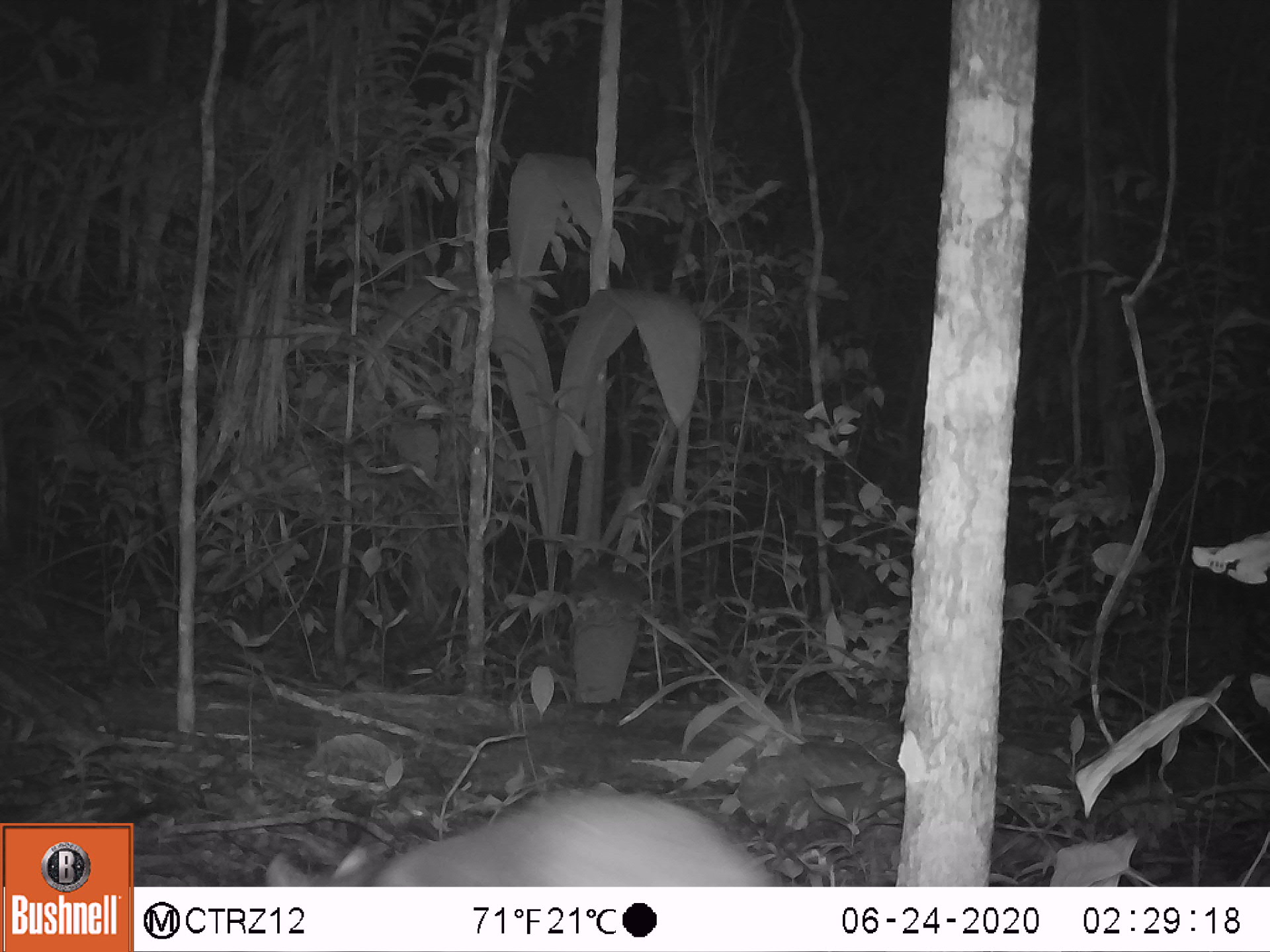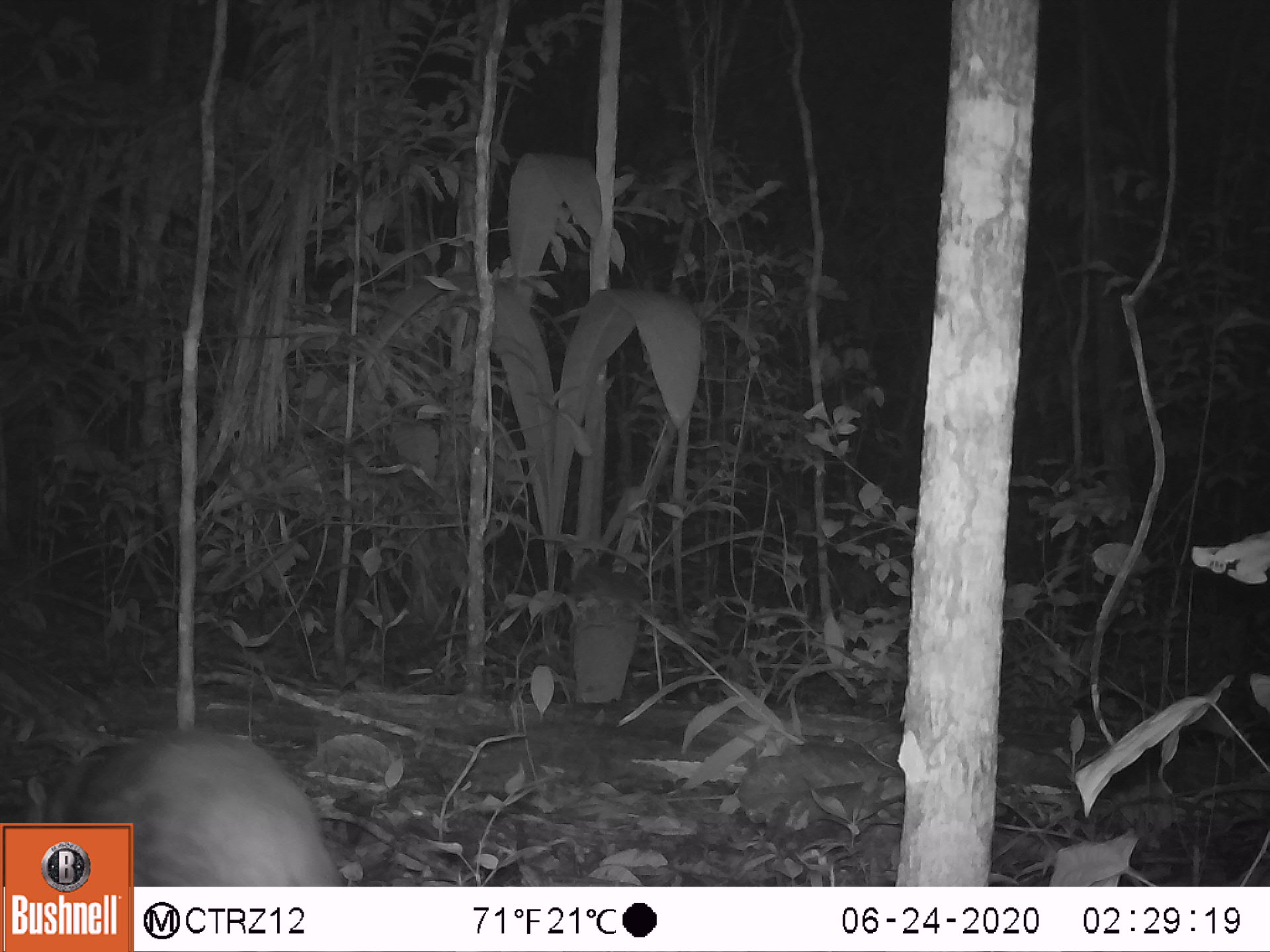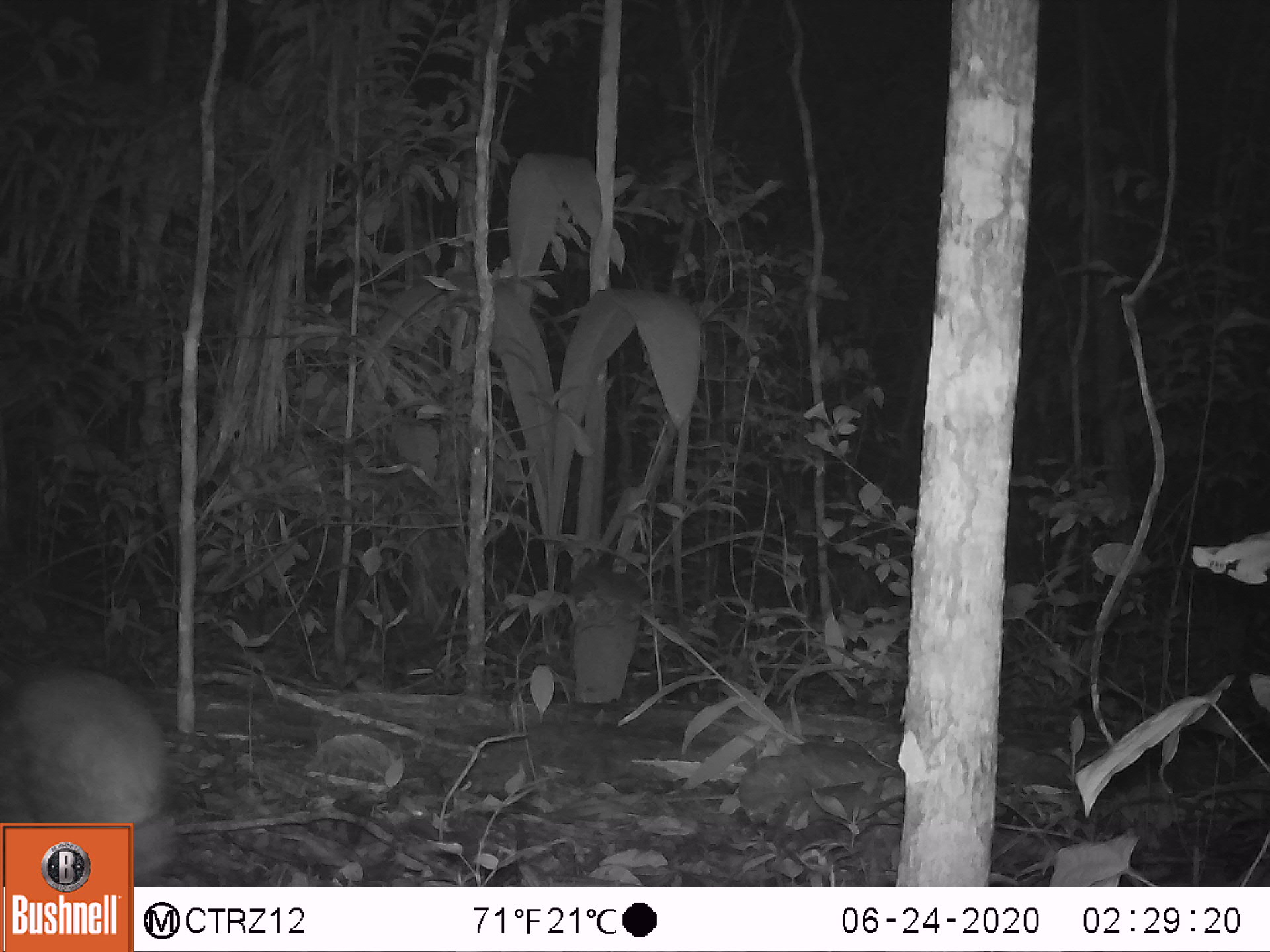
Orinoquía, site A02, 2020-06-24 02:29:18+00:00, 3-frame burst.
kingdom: Animalia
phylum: Chordata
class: Mammalia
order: Rodentia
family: Cuniculidae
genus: Cuniculus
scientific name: Cuniculus paca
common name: spotted paca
Spotted paca (Cuniculus paca).